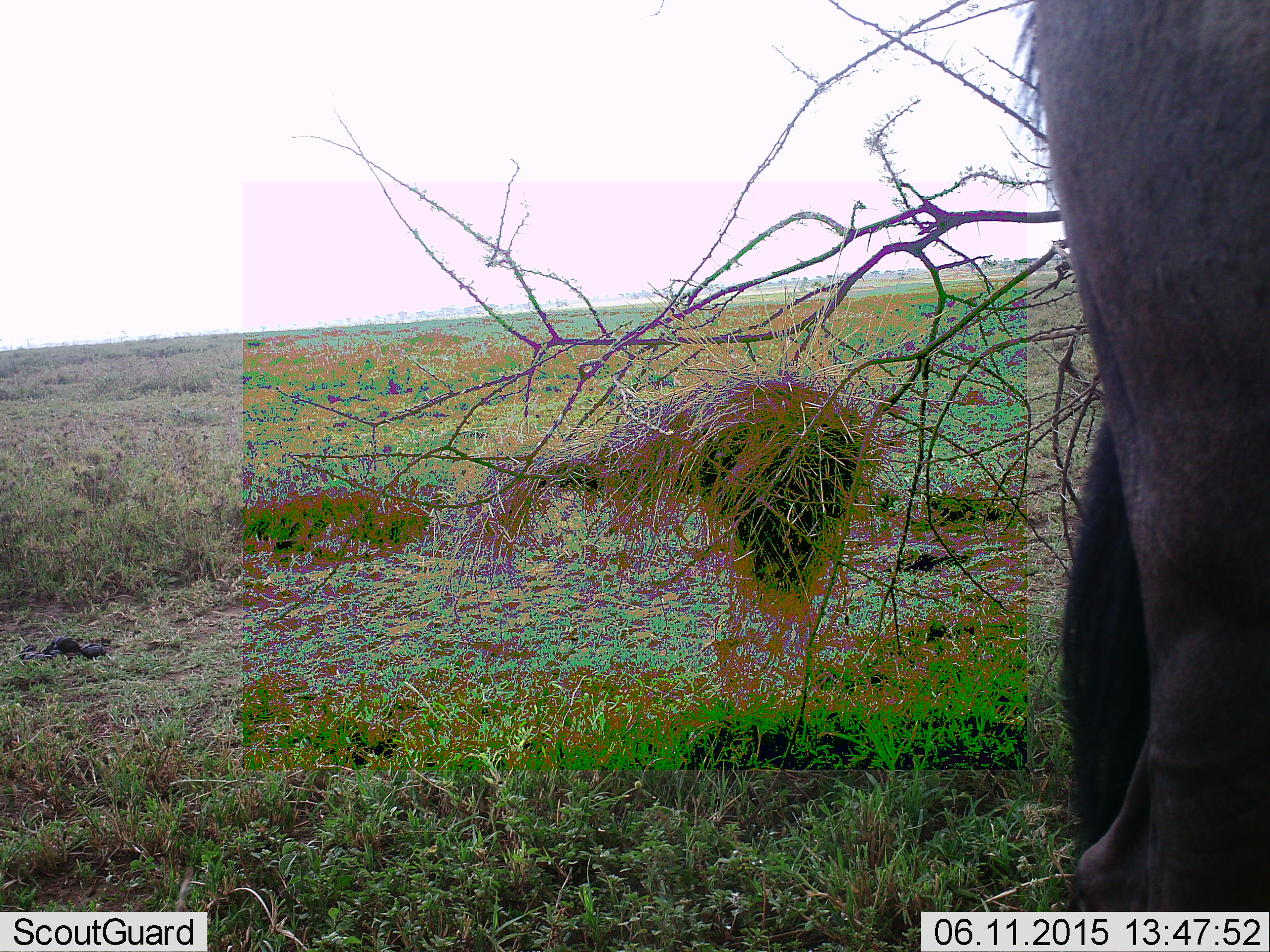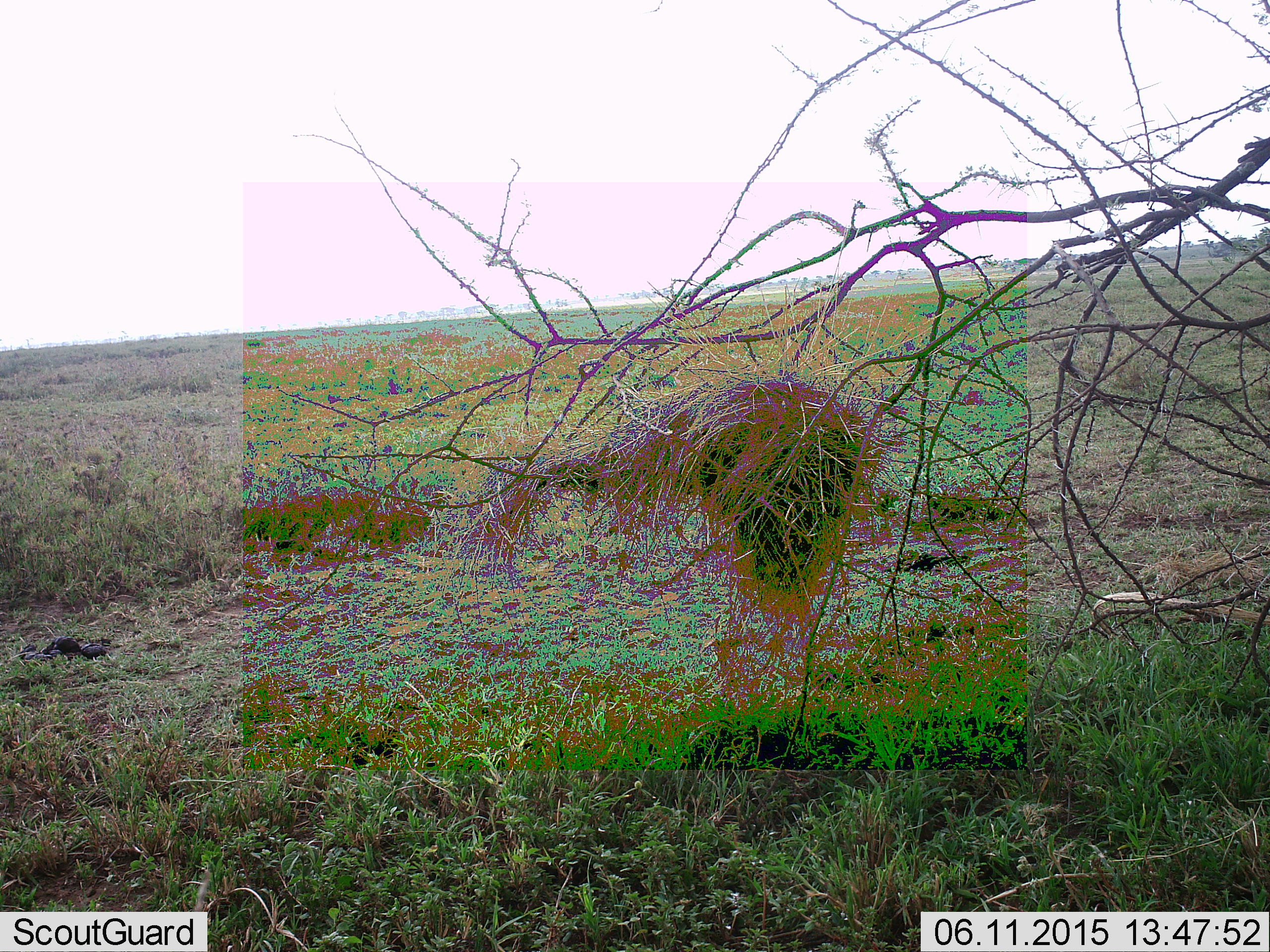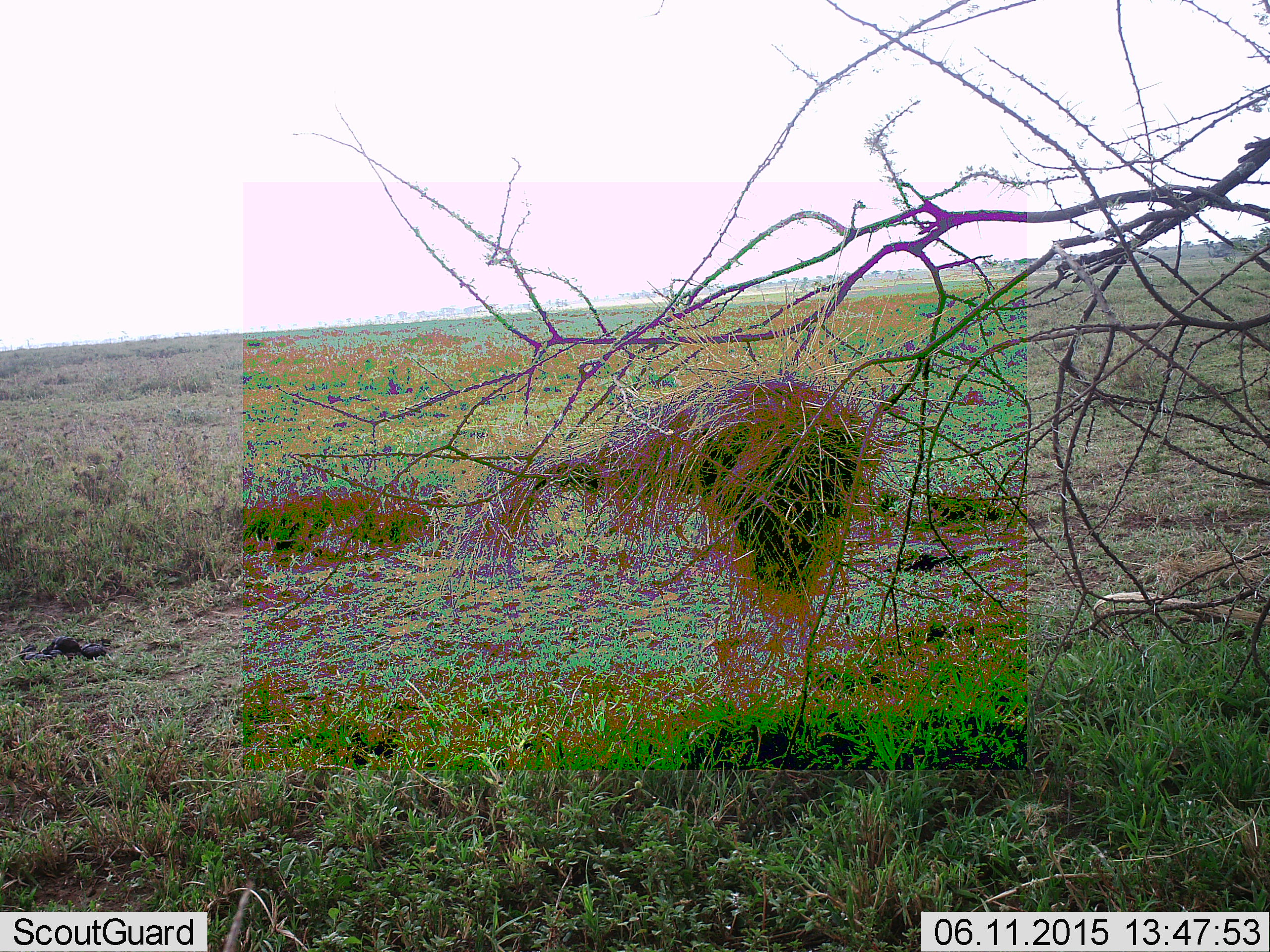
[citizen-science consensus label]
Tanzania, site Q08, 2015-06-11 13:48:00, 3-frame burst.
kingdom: Animalia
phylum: Chordata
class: Mammalia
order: Artiodactyla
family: Bovidae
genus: Connochaetes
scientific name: Connochaetes taurinus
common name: blue wildebeest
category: wildebeest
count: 1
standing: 11%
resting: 0%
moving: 89%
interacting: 0%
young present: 0%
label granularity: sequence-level